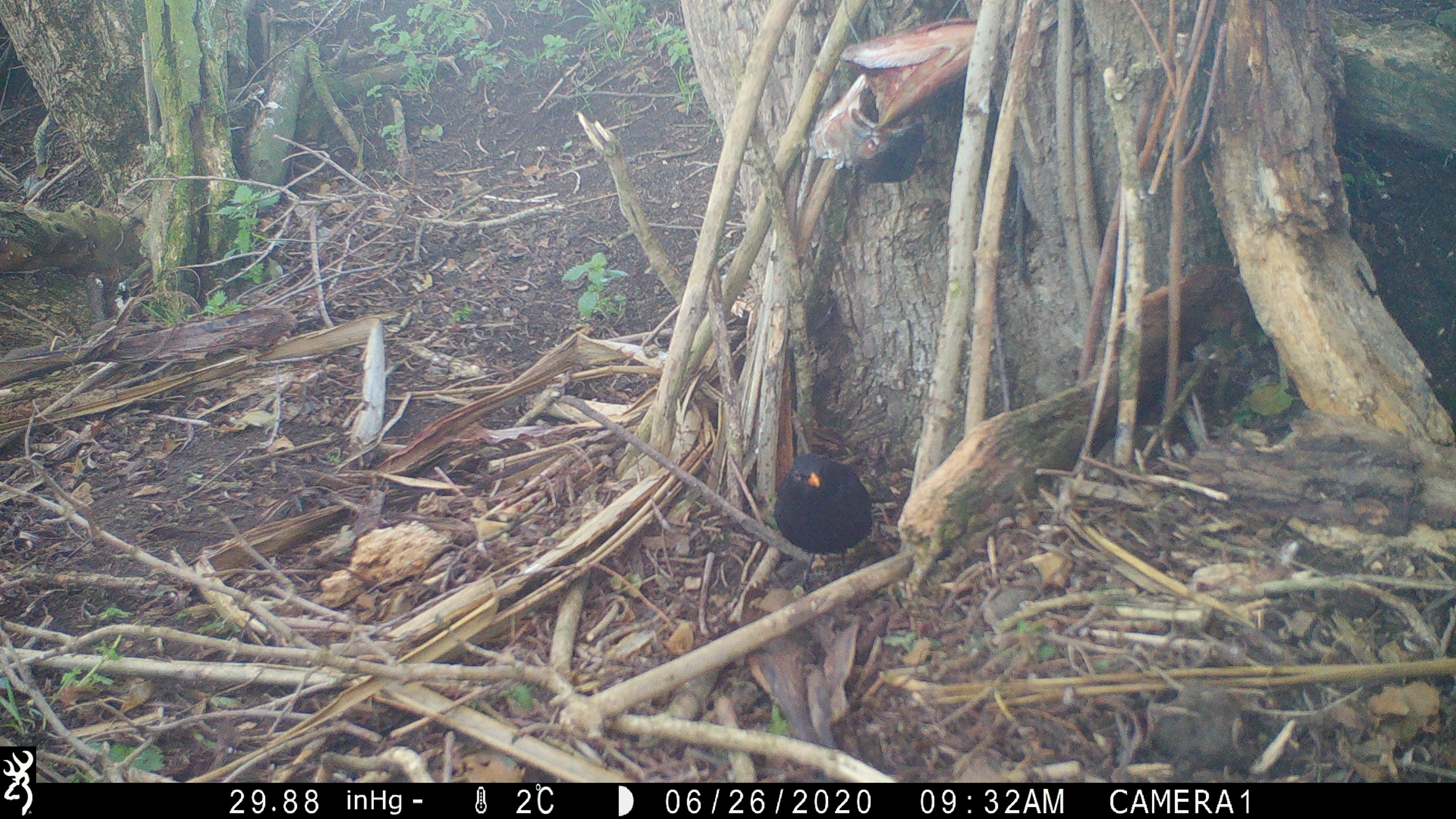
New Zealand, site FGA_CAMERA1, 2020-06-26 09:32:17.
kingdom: Animalia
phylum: Chordata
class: Aves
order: Passeriformes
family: Turdidae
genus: Turdus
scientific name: Turdus merula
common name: eurasian blackbird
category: blackbird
Blackbird (eurasian blackbird) (Turdus merula).